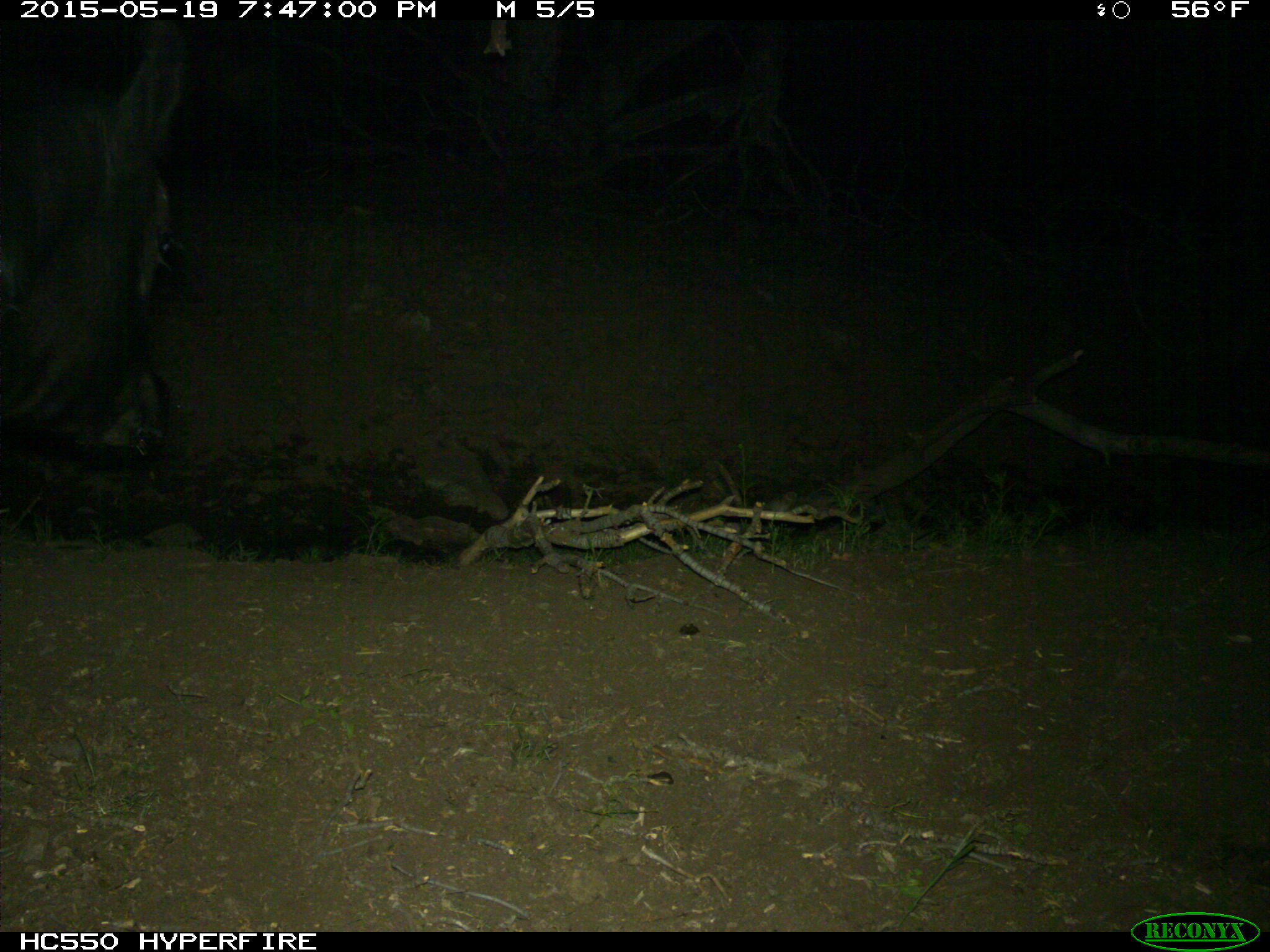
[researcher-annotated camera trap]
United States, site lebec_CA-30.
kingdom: Animalia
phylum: Chordata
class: Mammalia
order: Artiodactyla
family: Bovidae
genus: Bos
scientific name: Bos taurus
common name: domestic cow